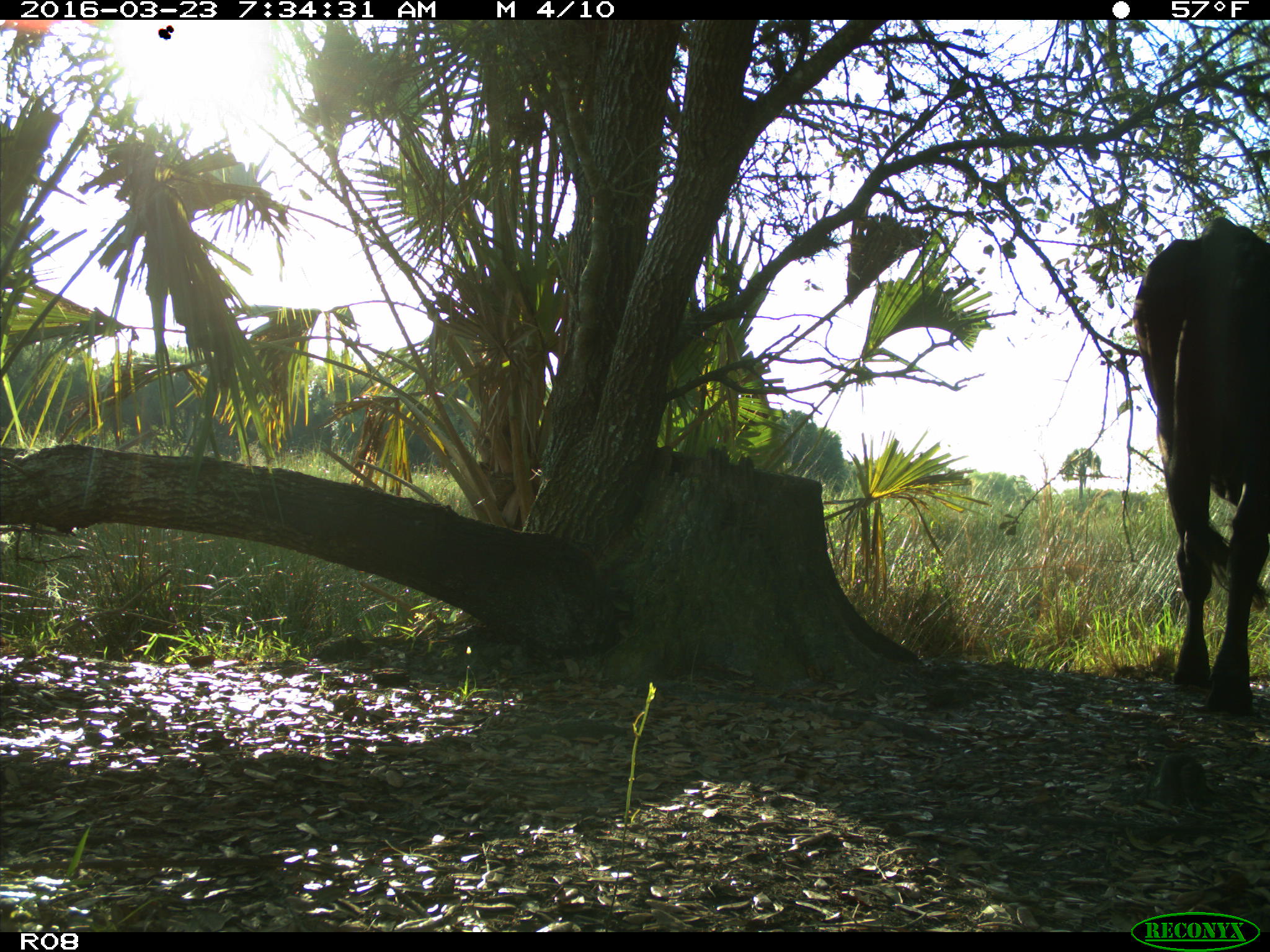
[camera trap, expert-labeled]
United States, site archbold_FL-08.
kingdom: Animalia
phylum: Chordata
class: Mammalia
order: Artiodactyla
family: Bovidae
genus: Bos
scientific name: Bos taurus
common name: domestic cow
Bos taurus (domestic cow).